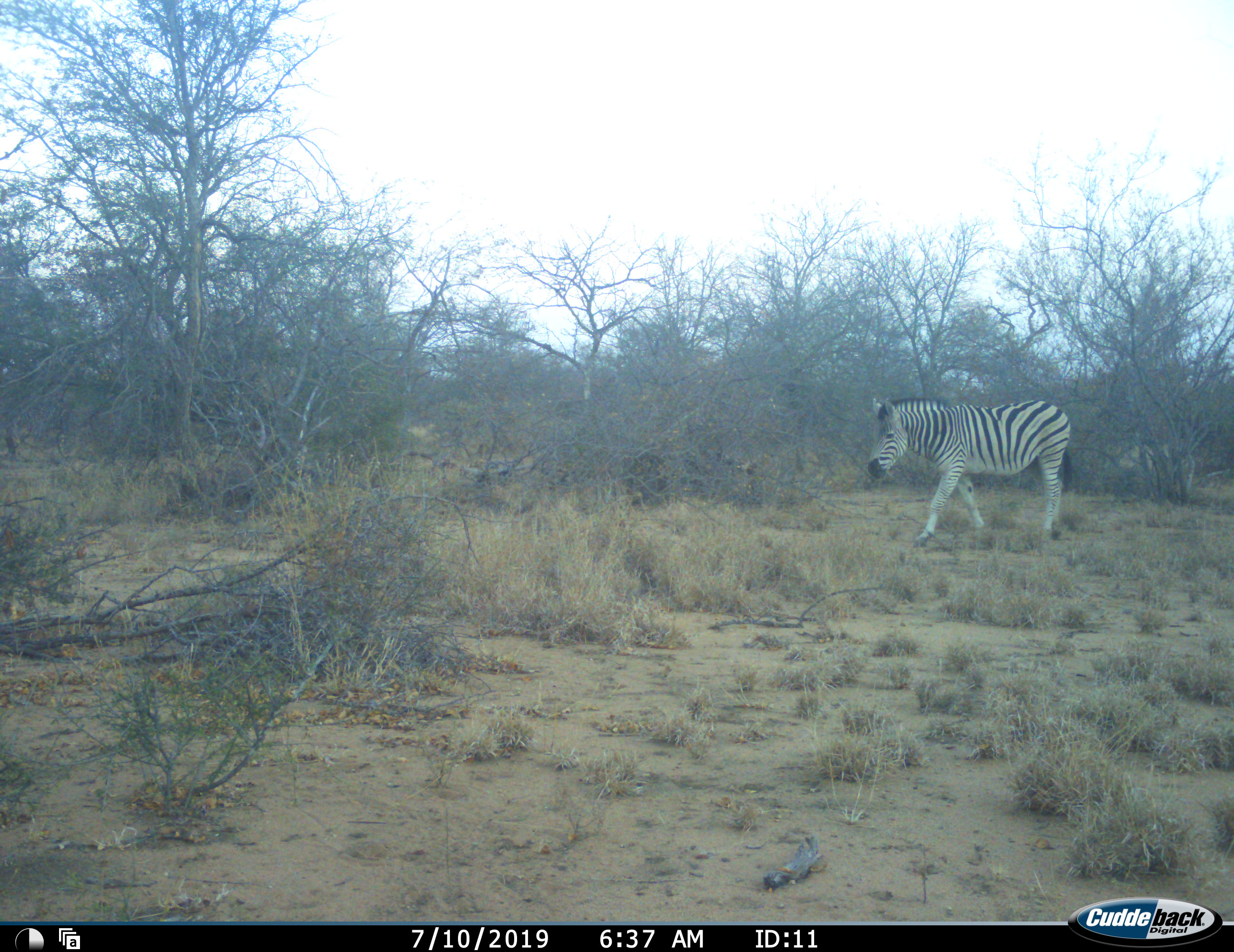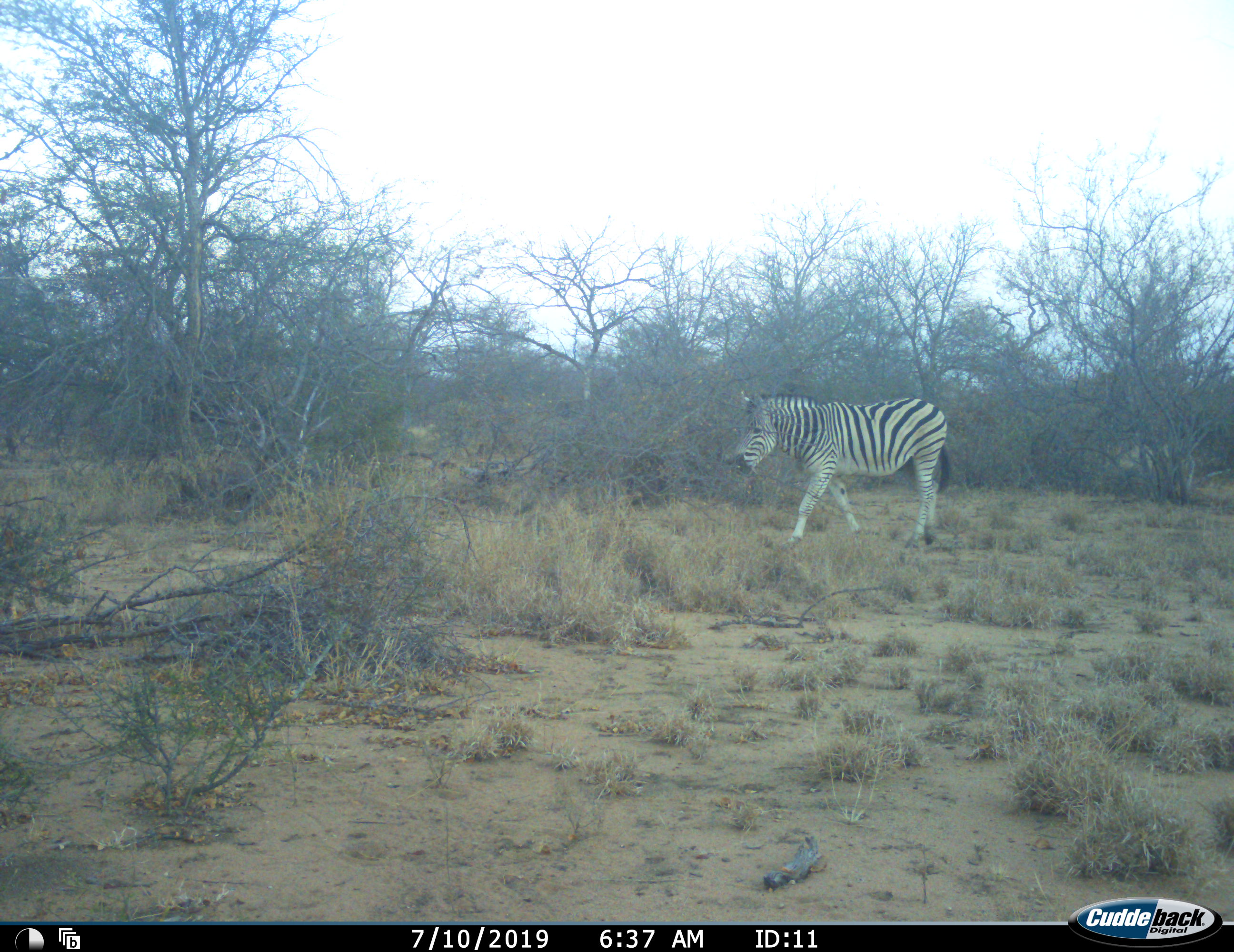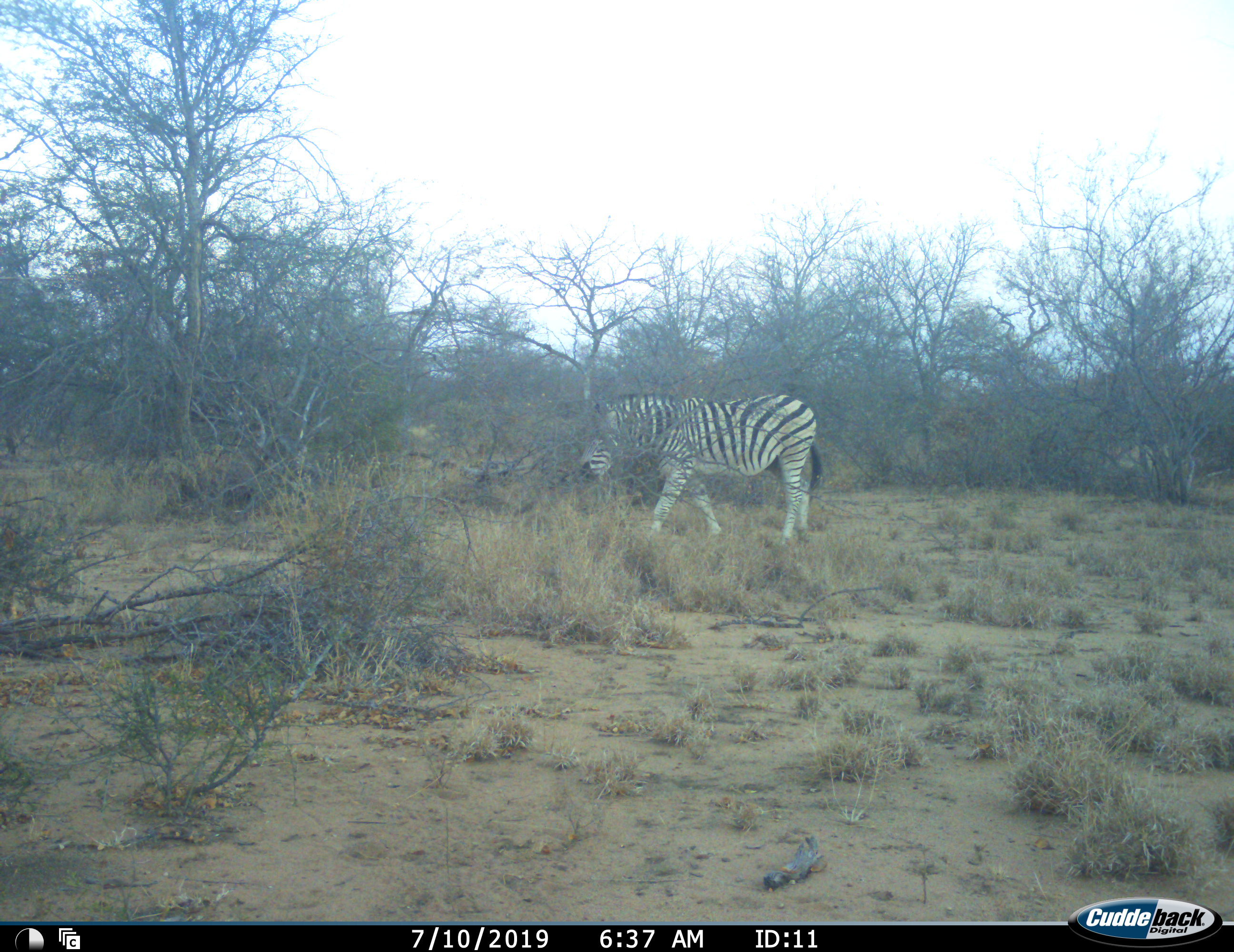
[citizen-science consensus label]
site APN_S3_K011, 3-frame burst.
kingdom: Animalia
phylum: Chordata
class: Mammalia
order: Perissodactyla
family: Equidae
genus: Equus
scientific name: Equus quagga burchellii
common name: burchell's zebra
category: zebraburchells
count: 1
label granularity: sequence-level